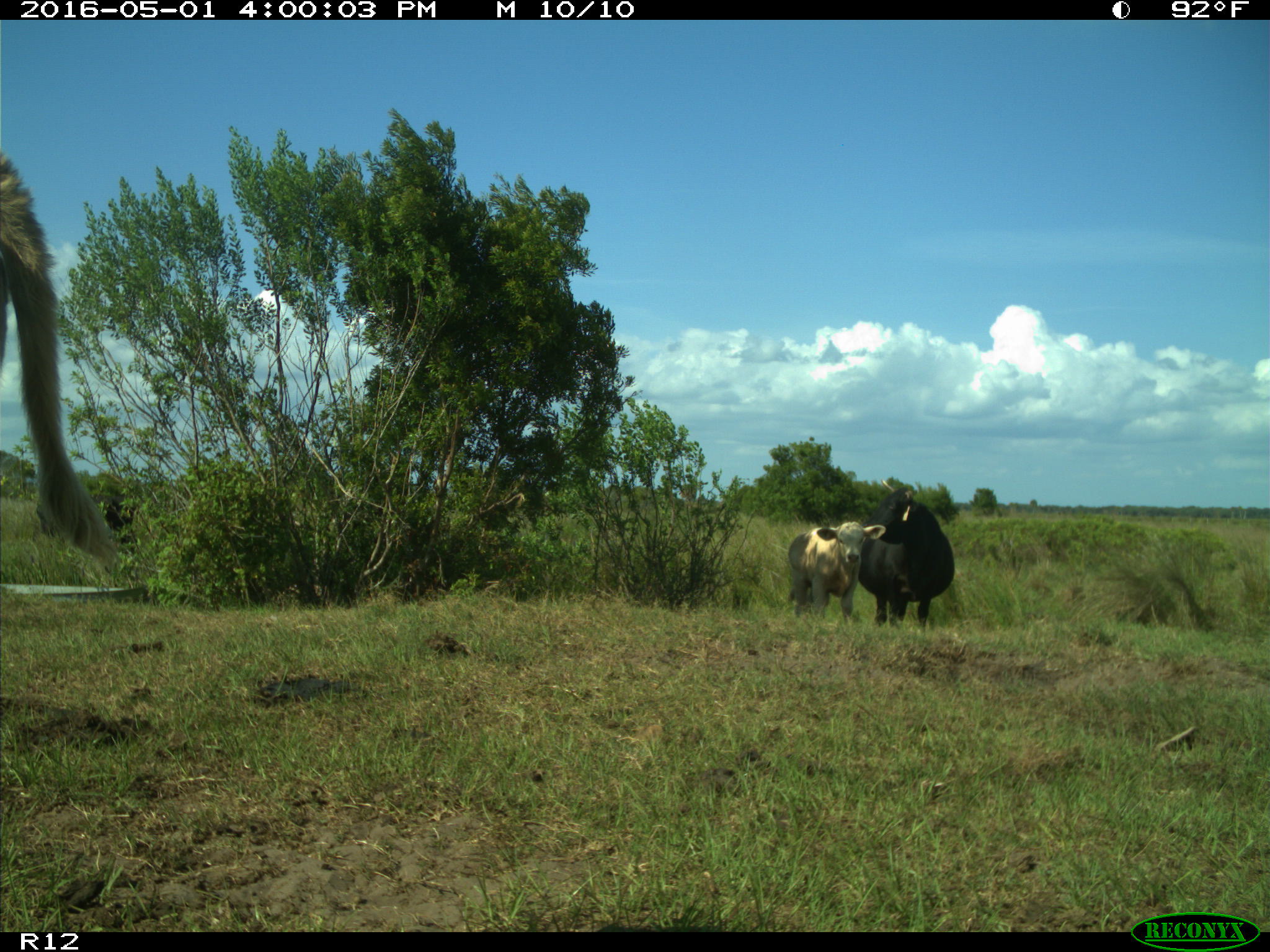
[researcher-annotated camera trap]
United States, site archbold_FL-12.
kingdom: Animalia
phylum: Chordata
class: Mammalia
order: Artiodactyla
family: Bovidae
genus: Bos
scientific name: Bos taurus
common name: domestic cow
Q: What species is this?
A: Bos taurus (domestic cow).